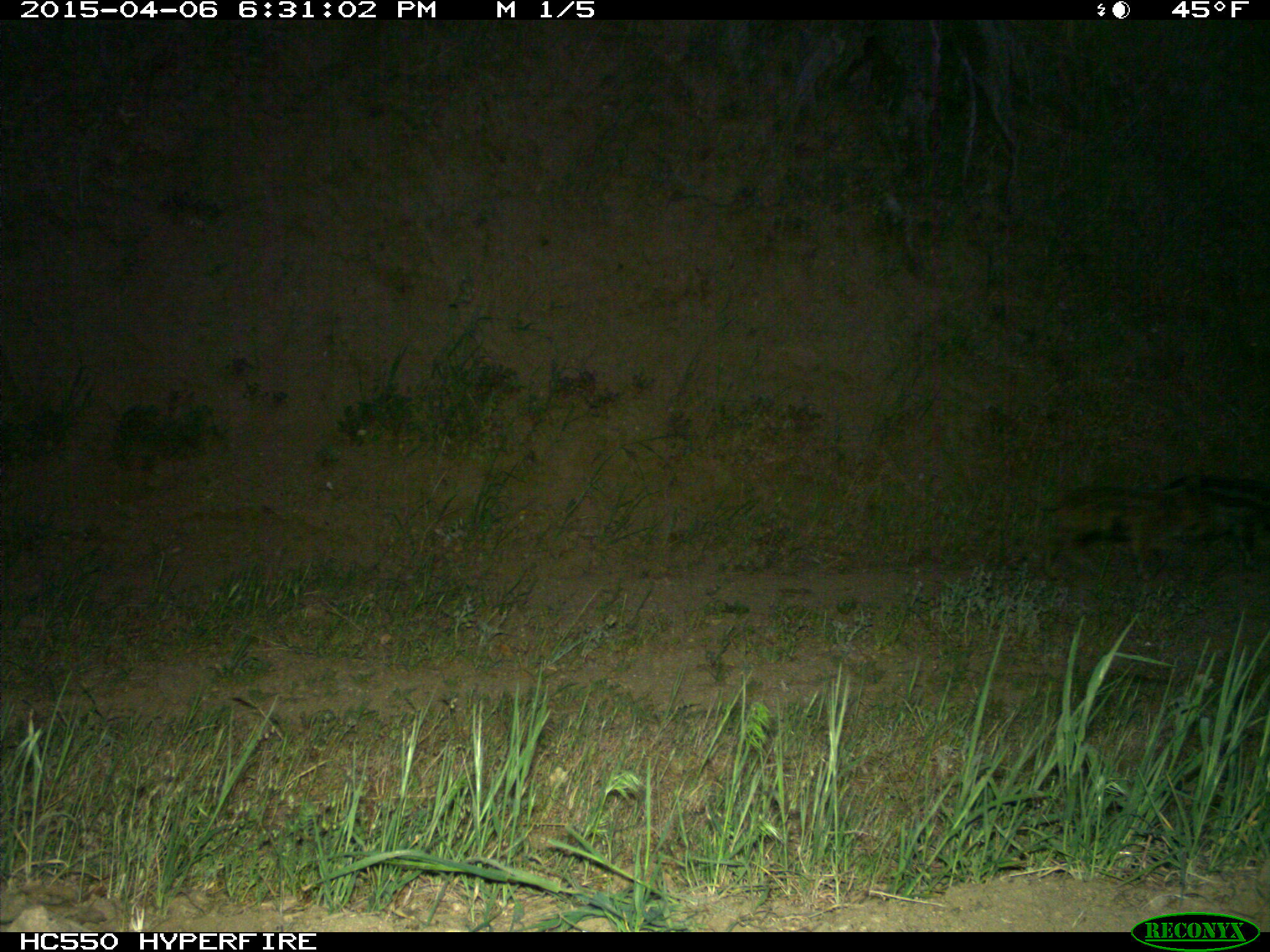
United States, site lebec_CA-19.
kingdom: Animalia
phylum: Chordata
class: Mammalia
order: Artiodactyla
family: Suidae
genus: Sus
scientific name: Sus scrofa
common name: wild boar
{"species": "Sus scrofa (wild boar)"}